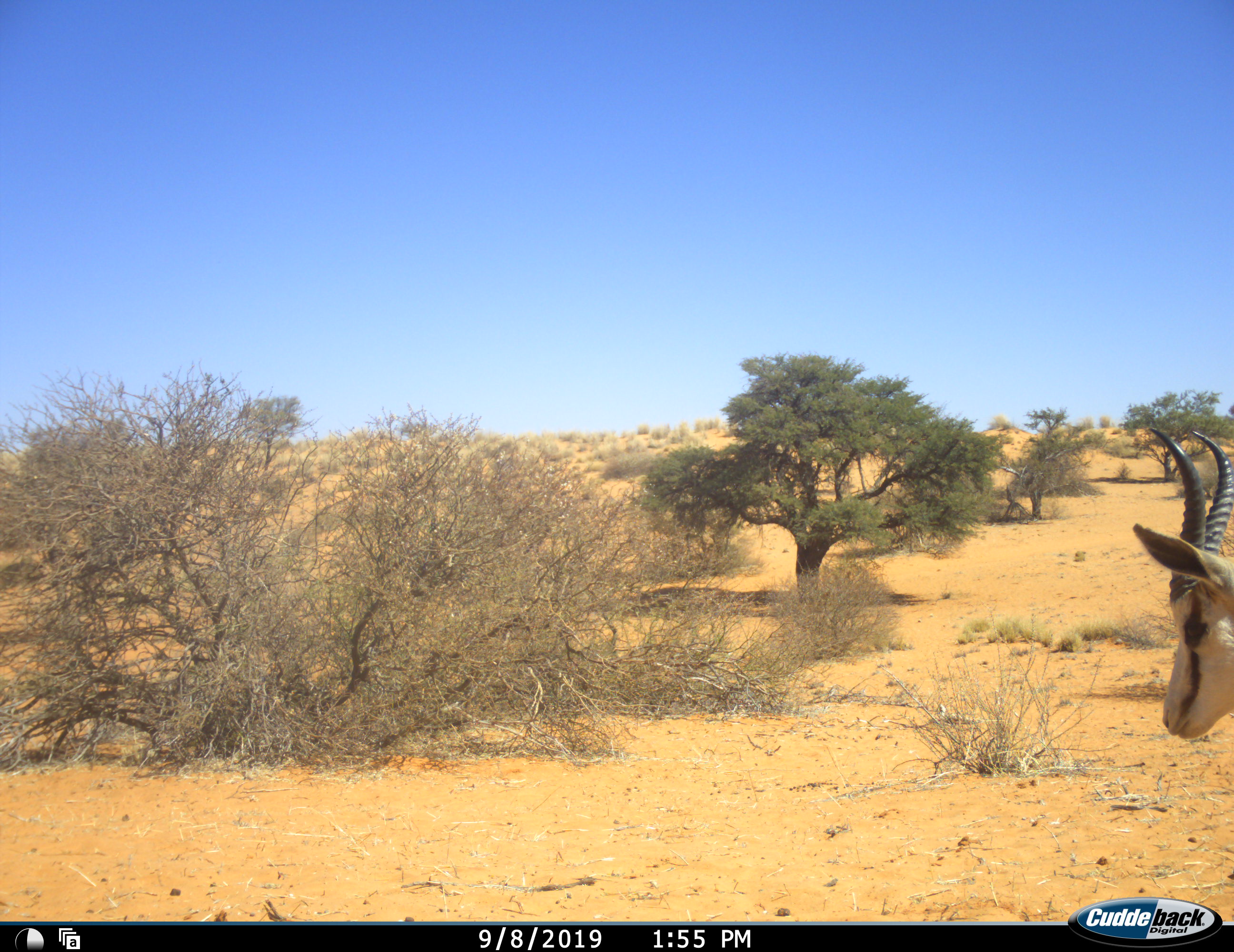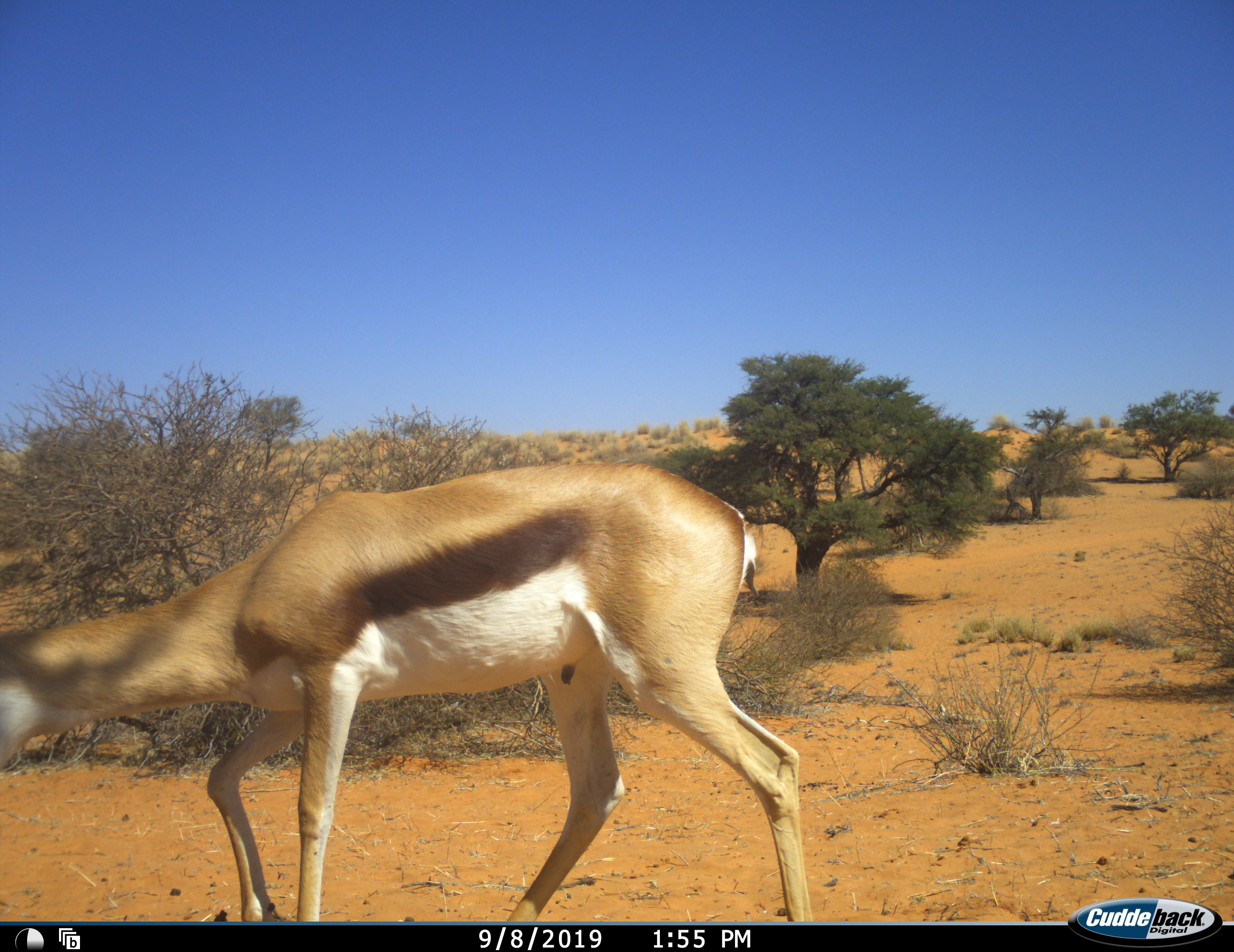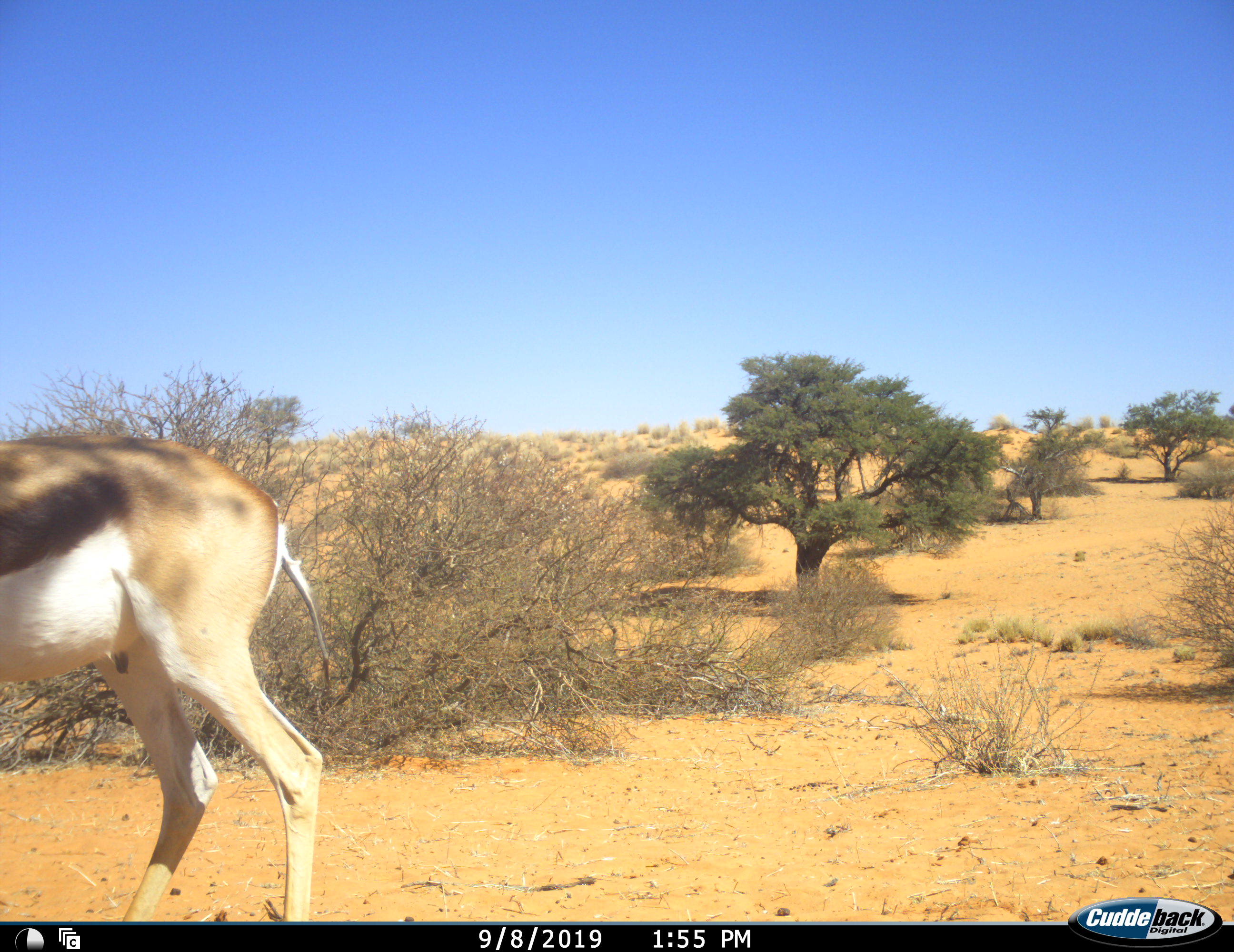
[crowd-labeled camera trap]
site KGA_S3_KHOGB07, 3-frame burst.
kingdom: Animalia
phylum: Chordata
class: Mammalia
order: Artiodactyla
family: Bovidae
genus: Antidorcas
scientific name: Antidorcas marsupialis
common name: springbok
Springbok (Antidorcas marsupialis), count 1. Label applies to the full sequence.